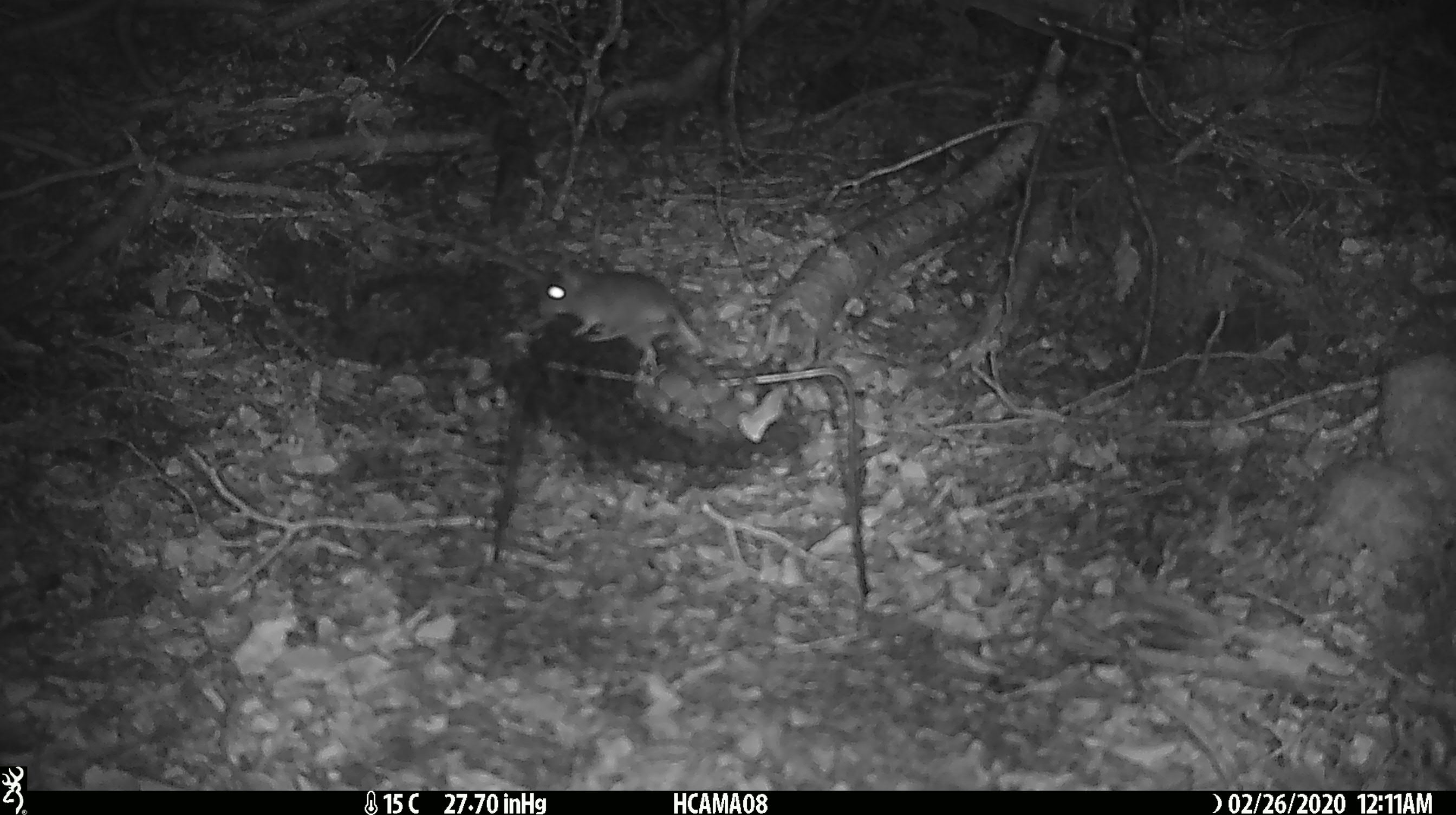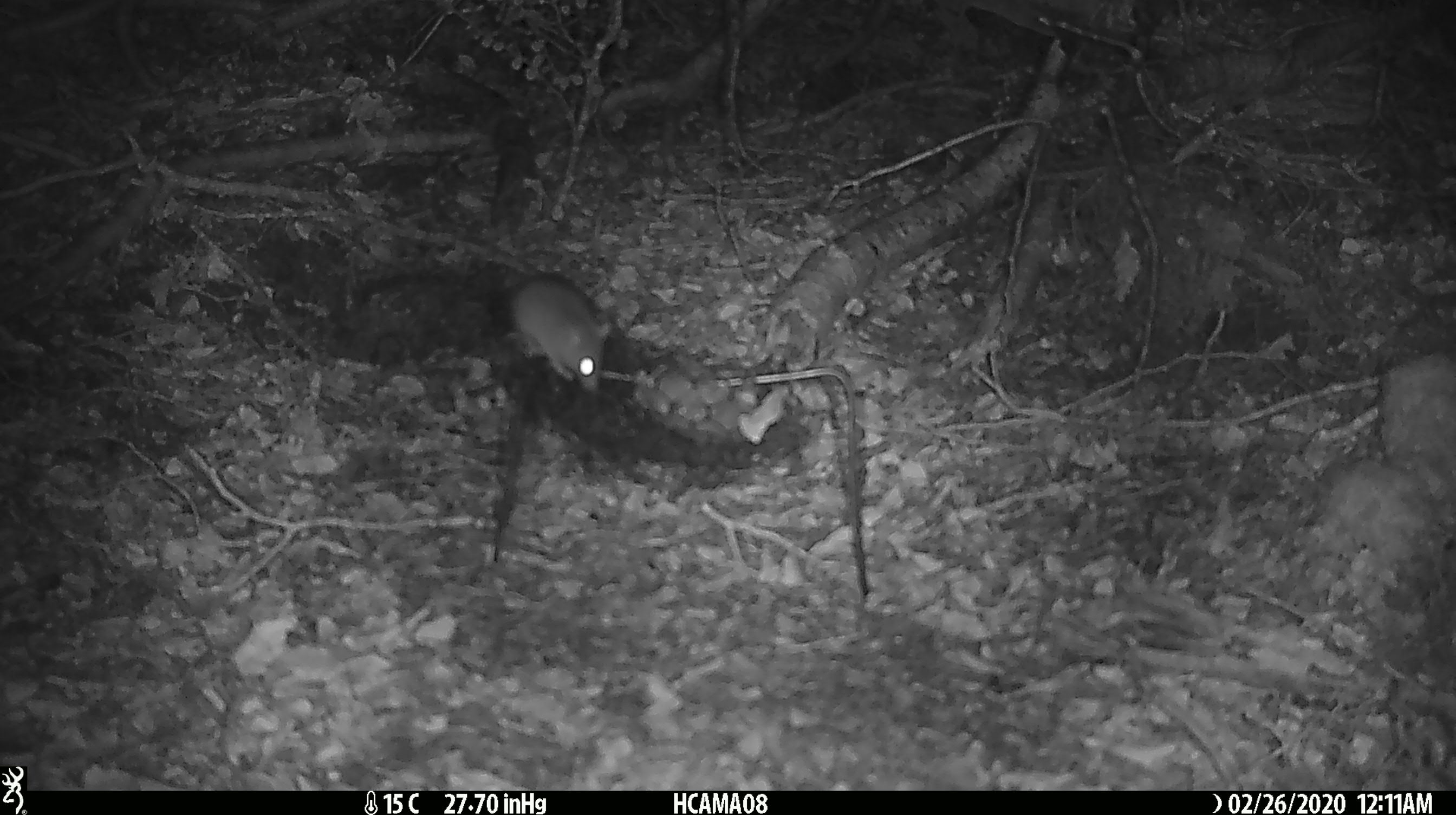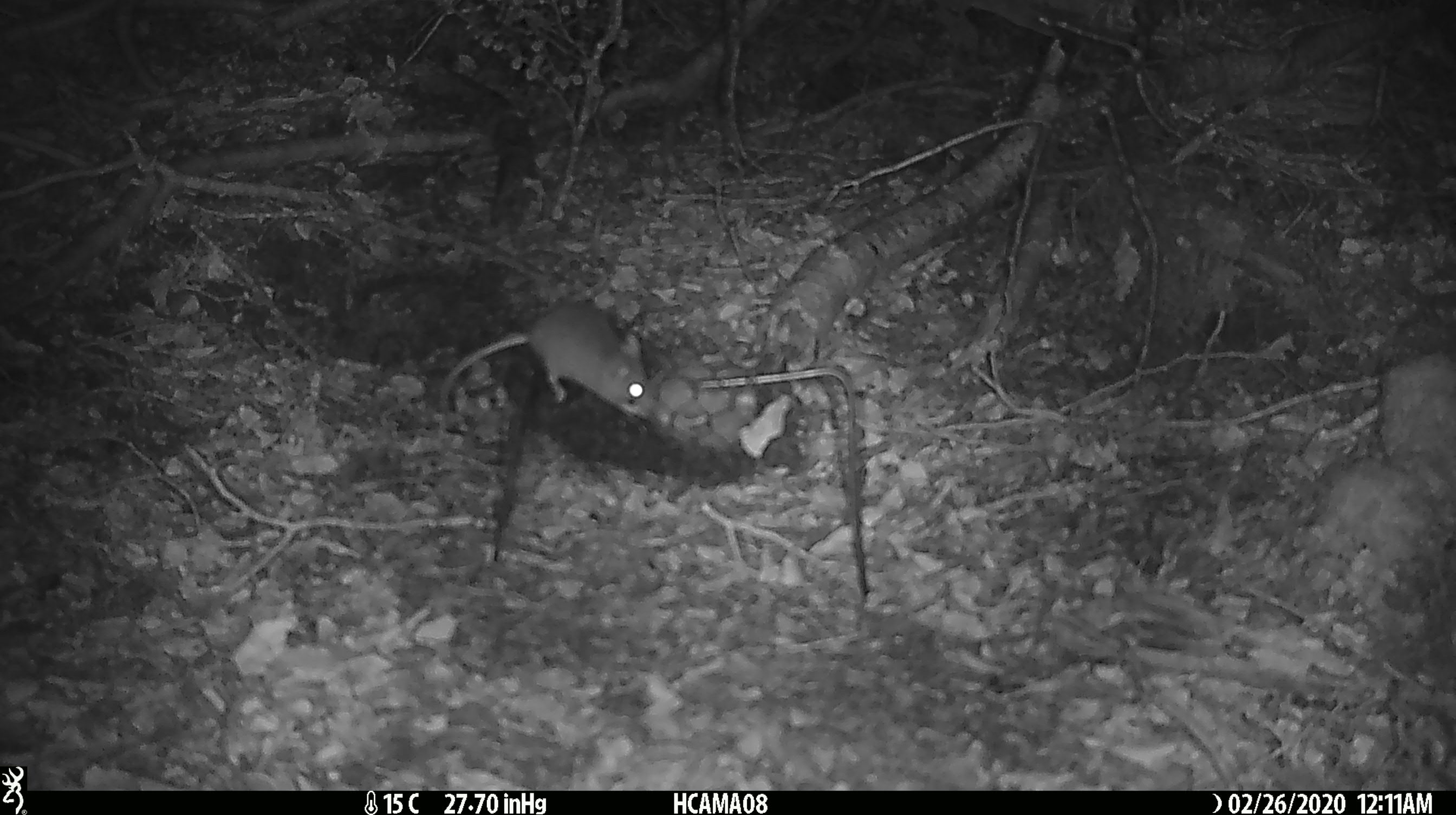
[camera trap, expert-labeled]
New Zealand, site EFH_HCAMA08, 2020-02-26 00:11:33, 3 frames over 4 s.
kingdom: Animalia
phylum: Chordata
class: Mammalia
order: Rodentia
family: Muridae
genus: Mus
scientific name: Mus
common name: mouse